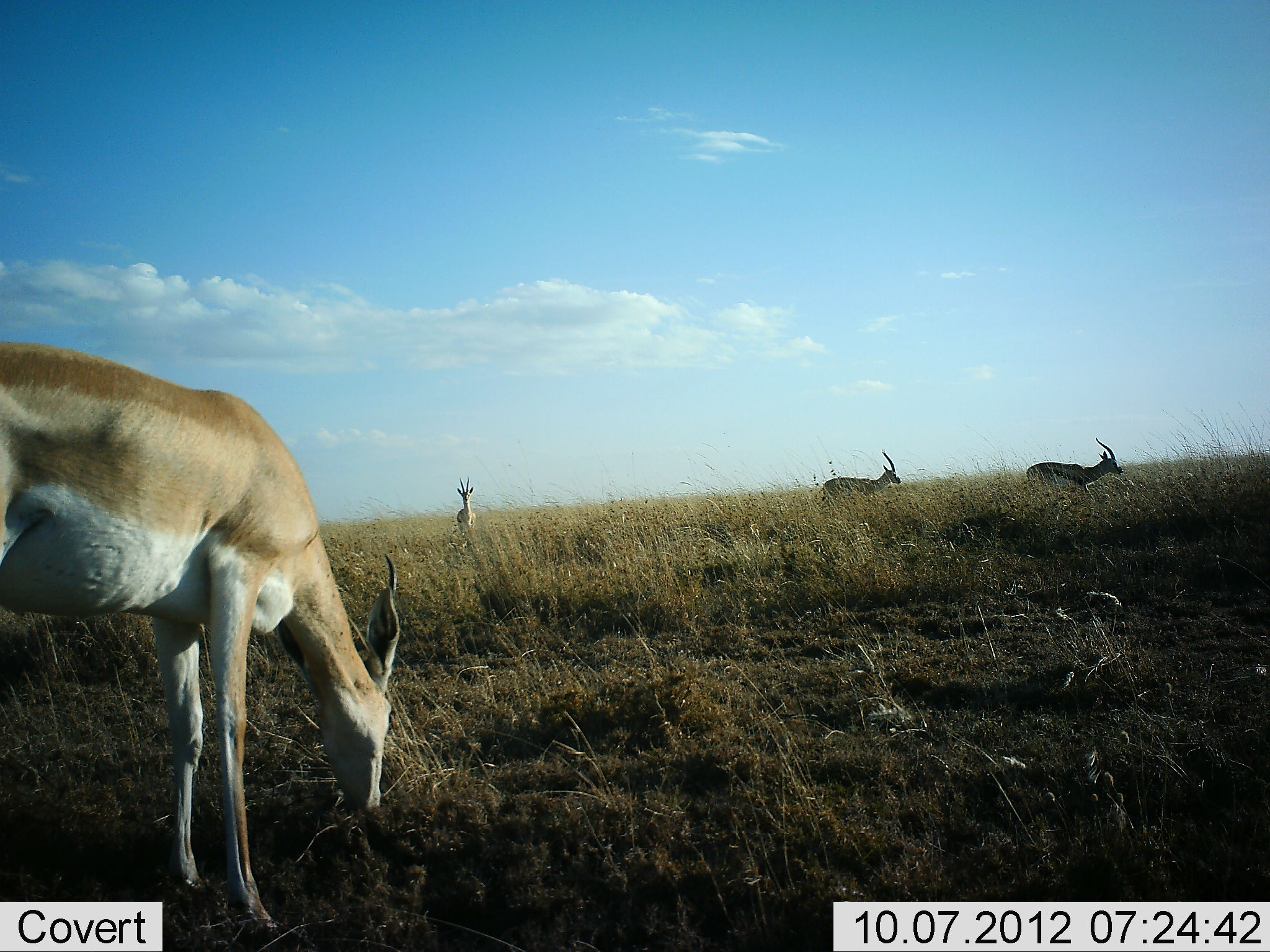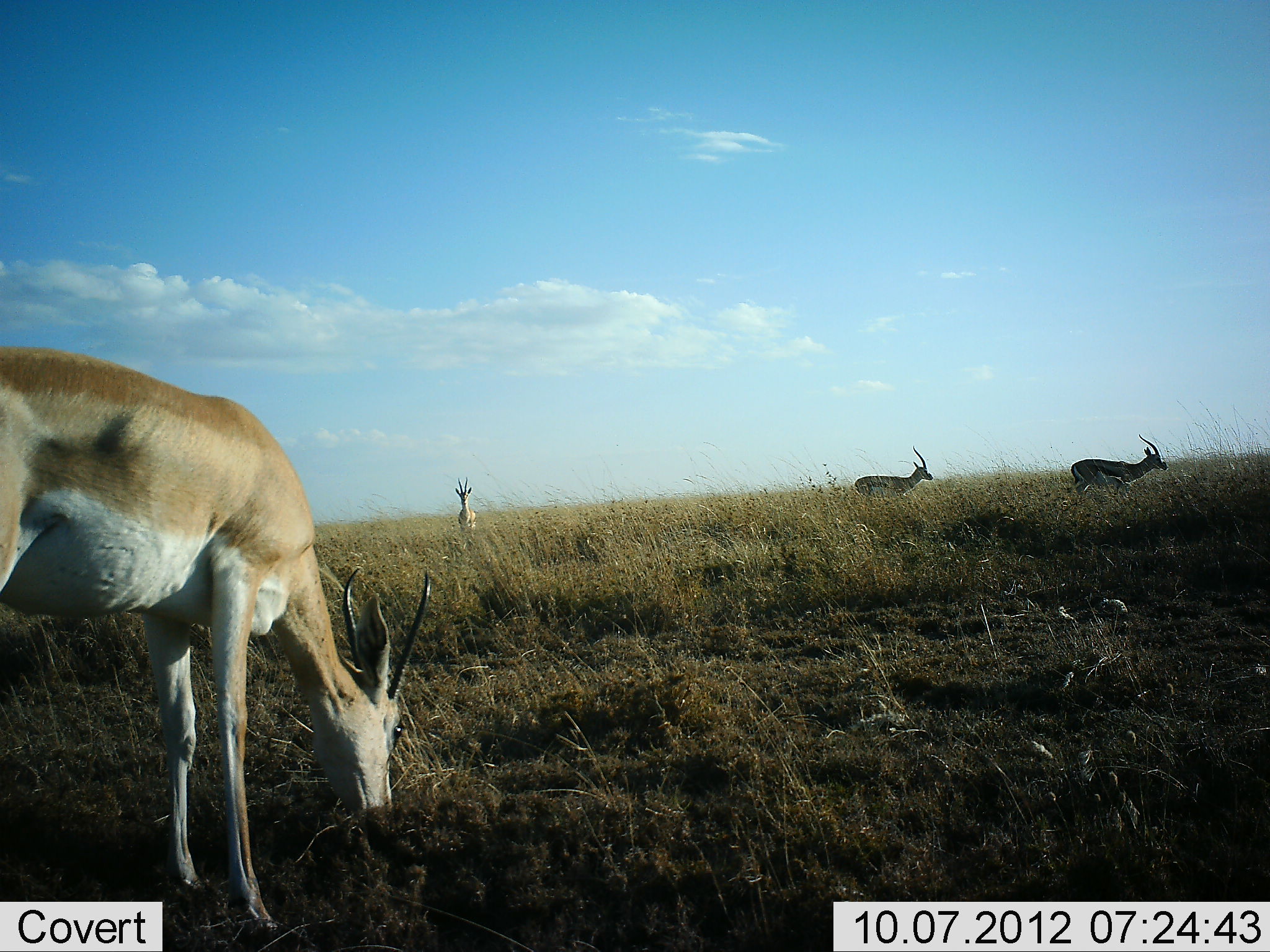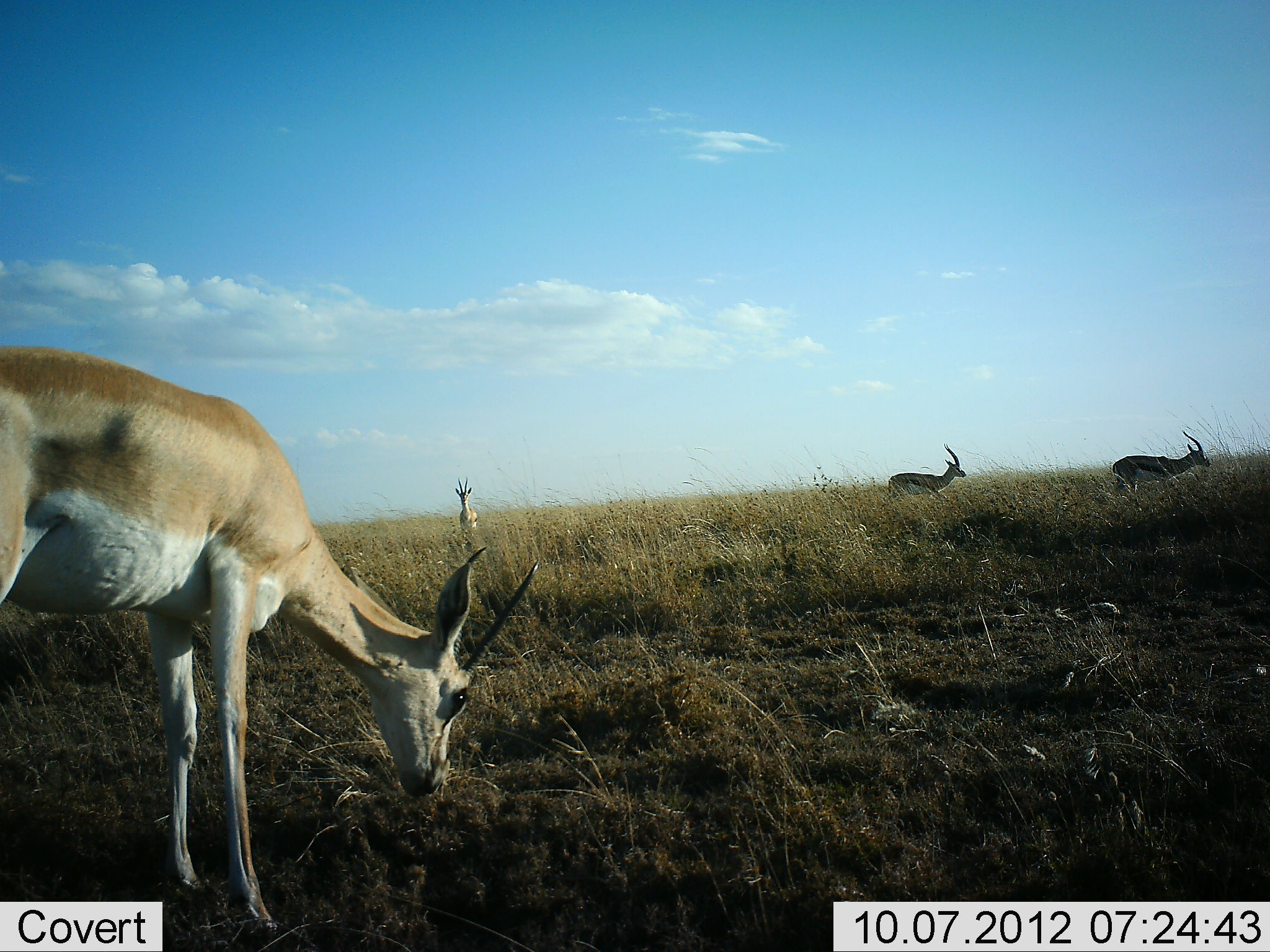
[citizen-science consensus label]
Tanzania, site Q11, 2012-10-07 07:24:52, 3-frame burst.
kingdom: Animalia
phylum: Chordata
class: Mammalia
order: Artiodactyla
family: Bovidae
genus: Nanger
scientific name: Nanger granti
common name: grant's gazelle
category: gazellegrants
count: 4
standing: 60%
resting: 0%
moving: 67%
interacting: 0%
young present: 0%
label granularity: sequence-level